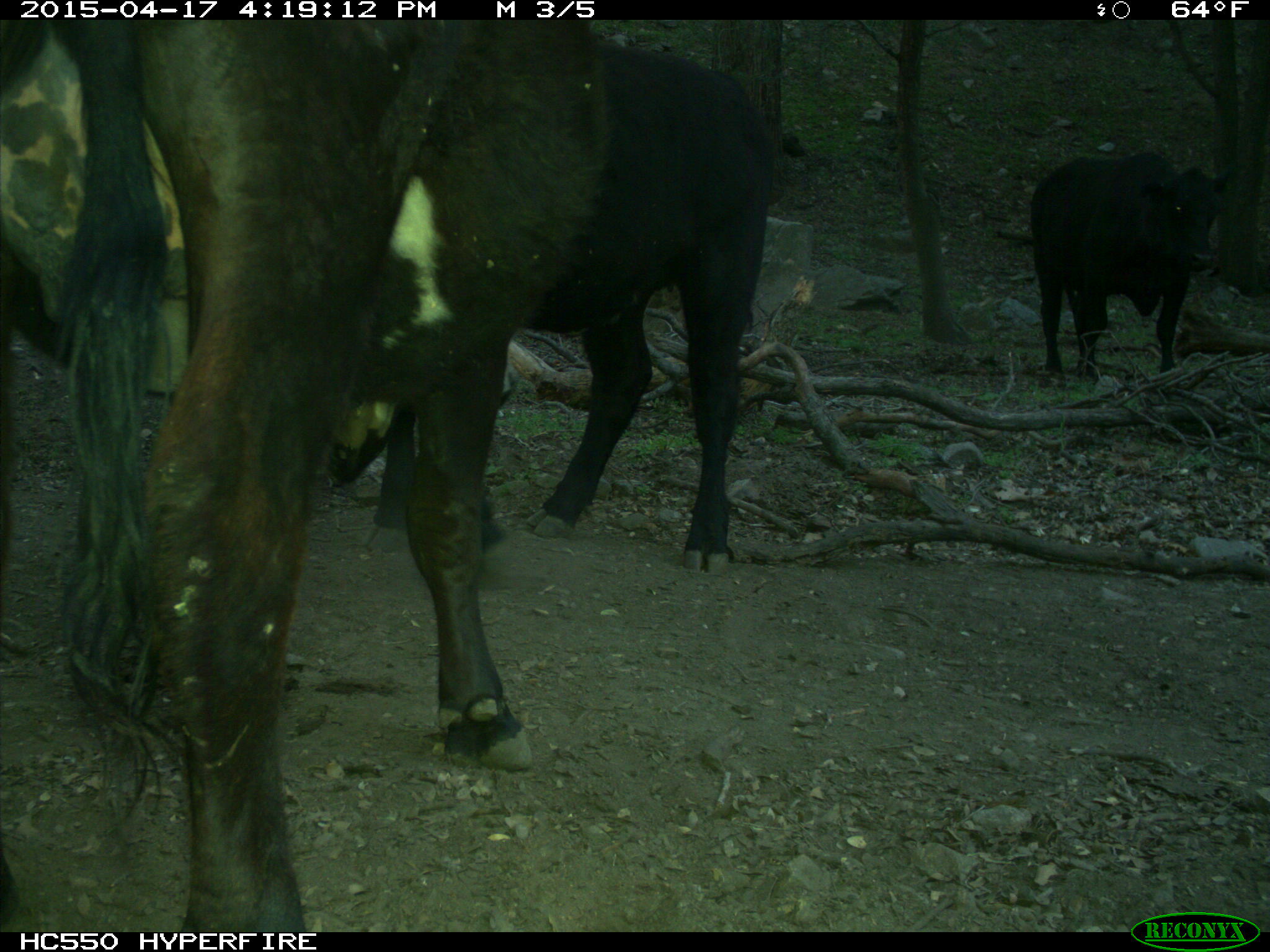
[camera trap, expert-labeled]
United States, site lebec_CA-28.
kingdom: Animalia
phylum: Chordata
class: Mammalia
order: Artiodactyla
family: Bovidae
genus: Bos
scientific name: Bos taurus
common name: domestic cow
Bos taurus (domestic cow).